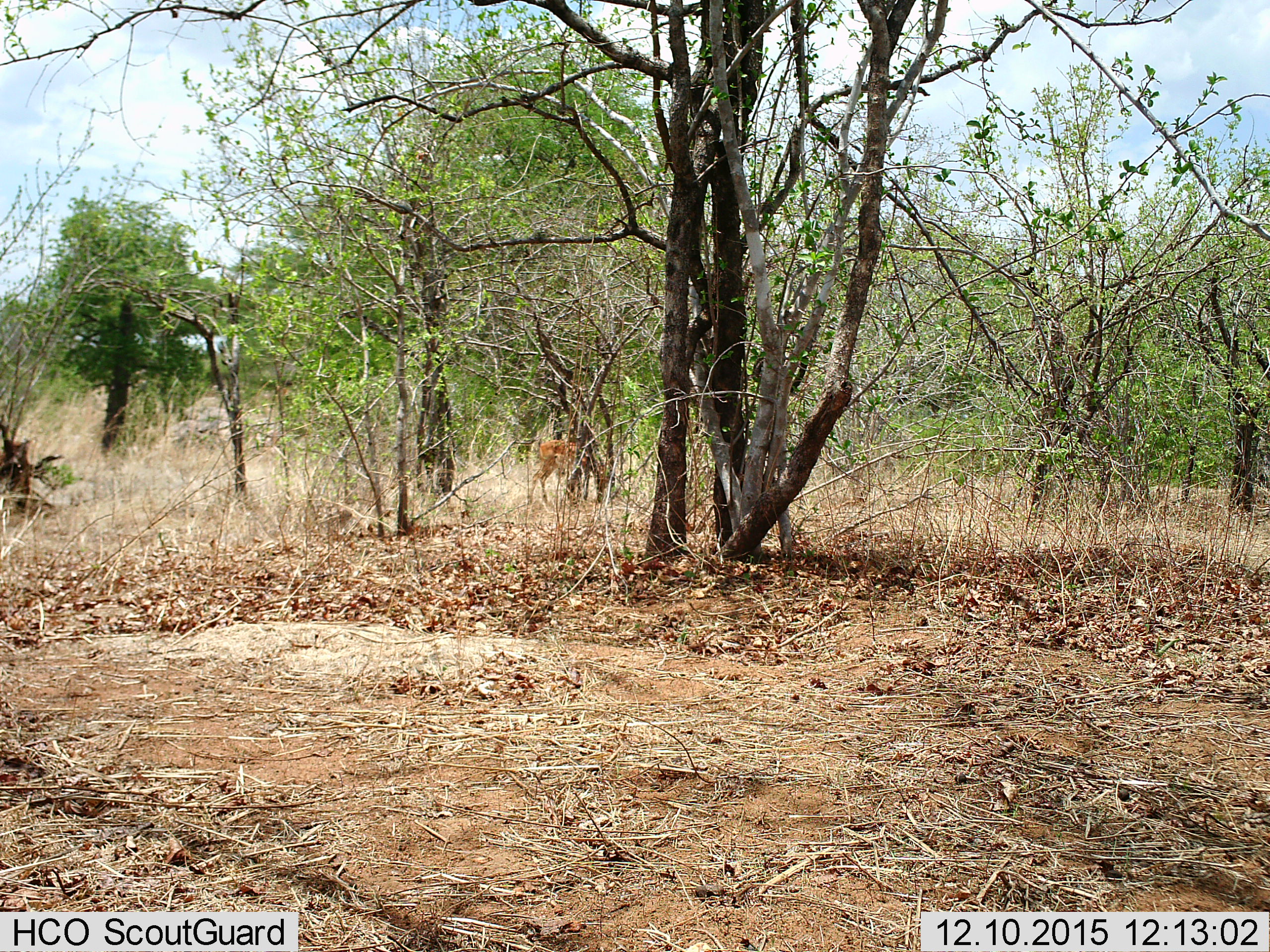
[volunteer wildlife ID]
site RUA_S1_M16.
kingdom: Animalia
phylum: Chordata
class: Mammalia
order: Artiodactyla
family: Bovidae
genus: Aepyceros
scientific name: Aepyceros melampus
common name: impala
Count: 1.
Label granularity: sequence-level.